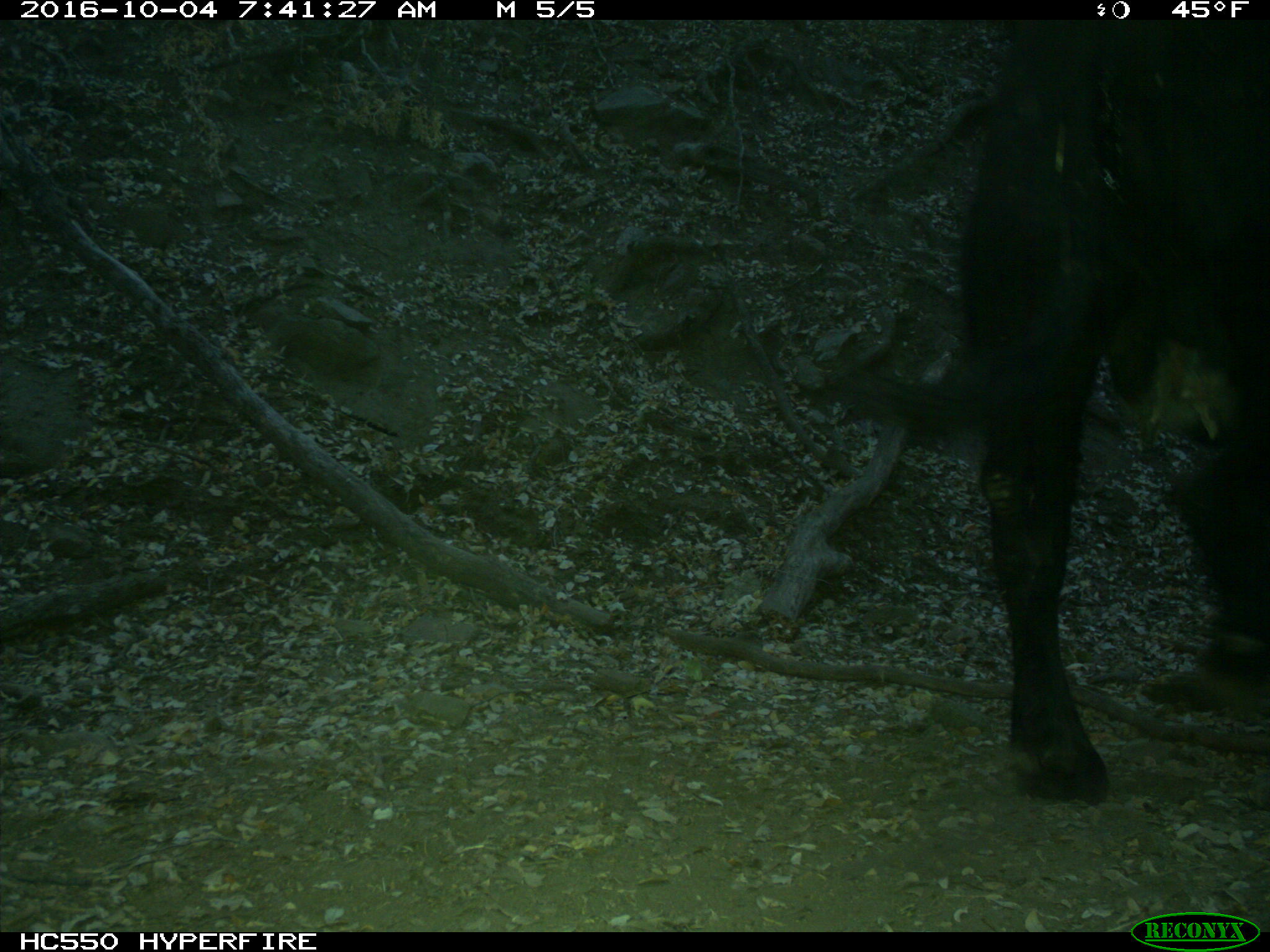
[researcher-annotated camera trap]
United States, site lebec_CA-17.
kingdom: Animalia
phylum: Chordata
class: Mammalia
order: Artiodactyla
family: Bovidae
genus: Bos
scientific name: Bos taurus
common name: domestic cow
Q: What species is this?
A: Bos taurus (domestic cow).